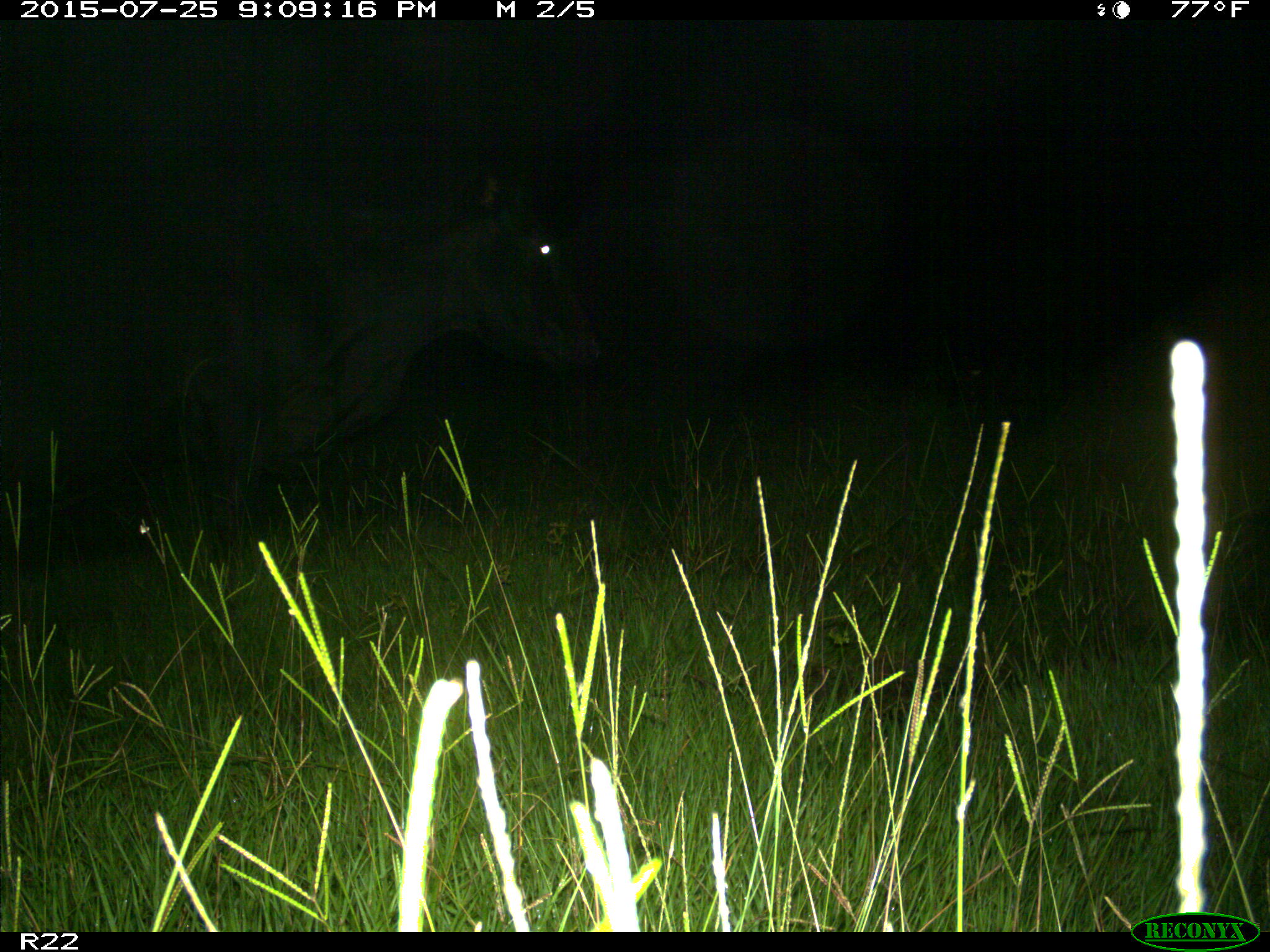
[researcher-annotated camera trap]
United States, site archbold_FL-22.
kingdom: Animalia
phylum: Chordata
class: Mammalia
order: Artiodactyla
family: Bovidae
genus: Bos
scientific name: Bos taurus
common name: domestic cow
Bos taurus (domestic cow).